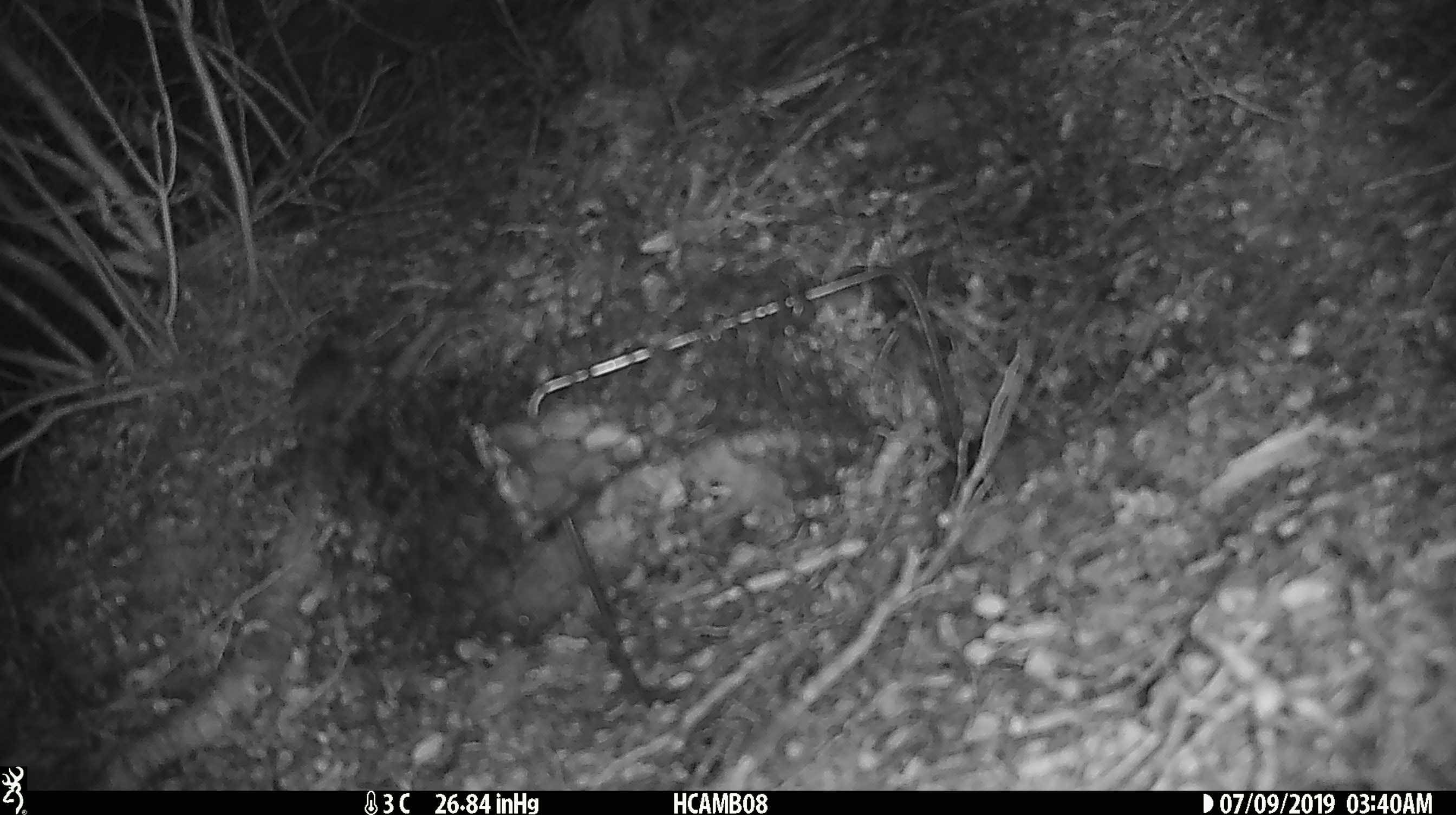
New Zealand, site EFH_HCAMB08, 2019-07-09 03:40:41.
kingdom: Animalia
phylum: Chordata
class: Mammalia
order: Rodentia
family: Muridae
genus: Mus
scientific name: Mus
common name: mouse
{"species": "mouse (Mus)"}